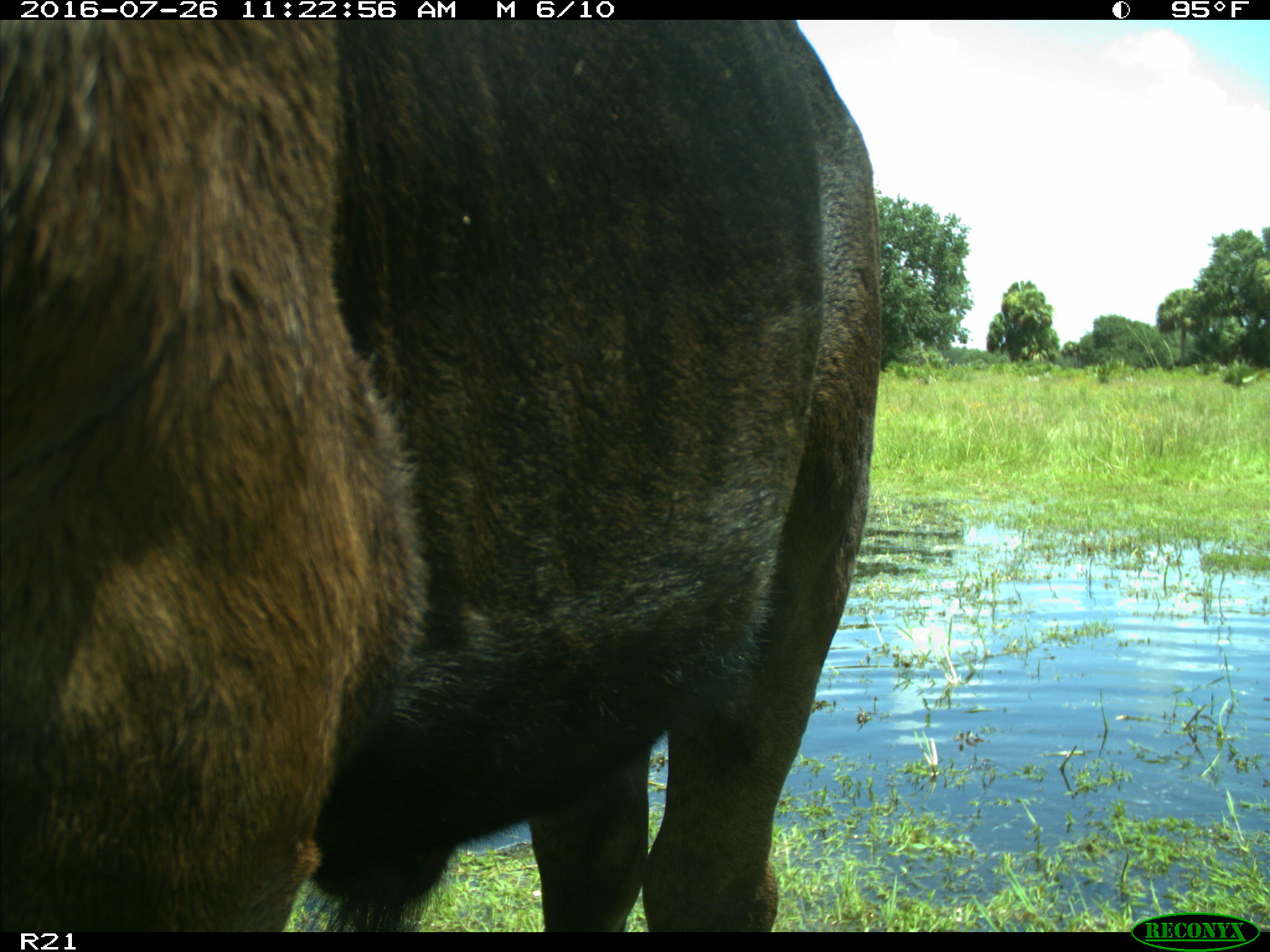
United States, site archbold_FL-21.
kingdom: Animalia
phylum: Chordata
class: Mammalia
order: Artiodactyla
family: Bovidae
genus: Bos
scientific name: Bos taurus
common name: domestic cow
Bos taurus (domestic cow).